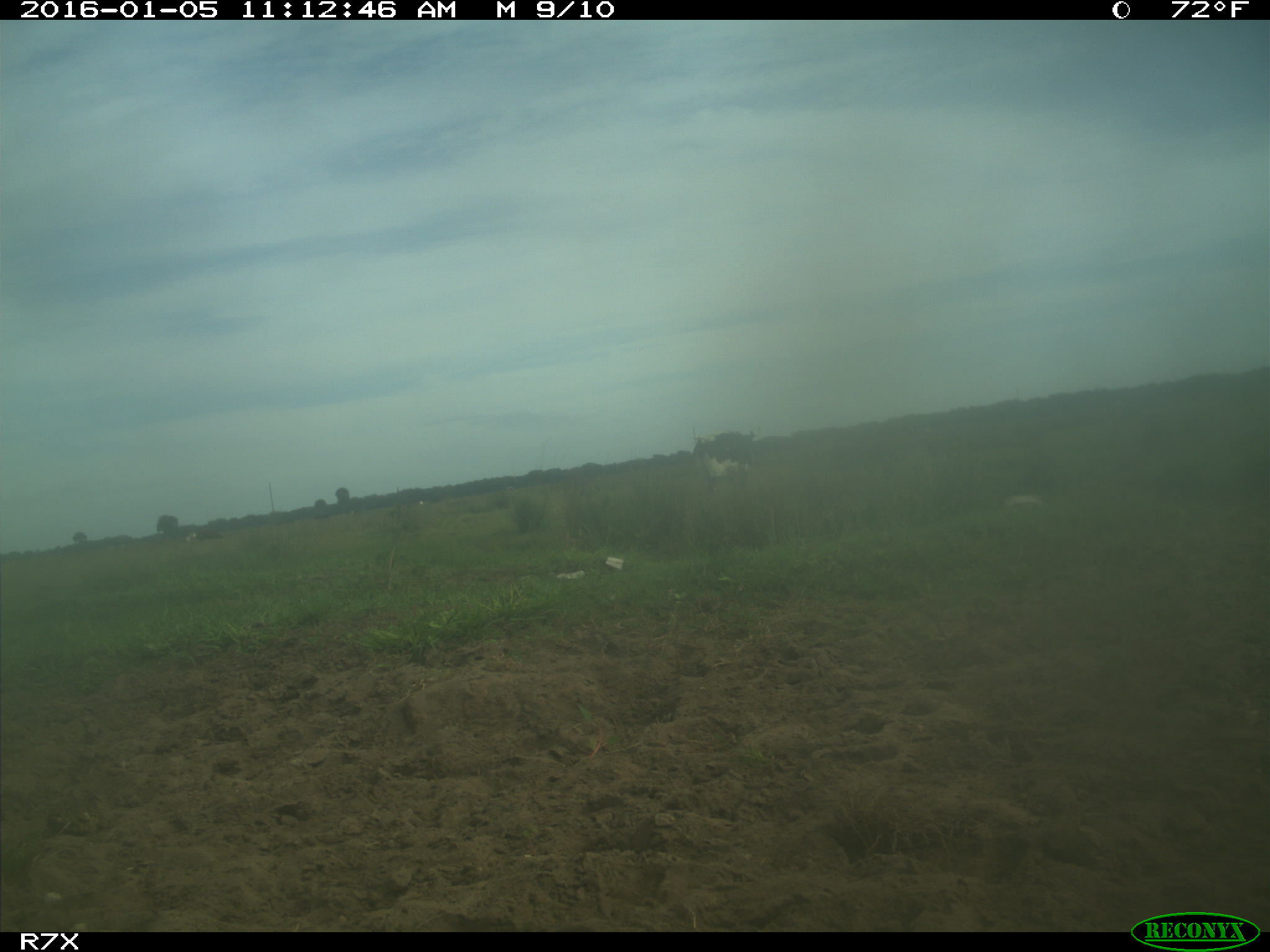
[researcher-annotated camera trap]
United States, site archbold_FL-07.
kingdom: Animalia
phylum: Chordata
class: Mammalia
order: Artiodactyla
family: Bovidae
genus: Bos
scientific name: Bos taurus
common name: domestic cow